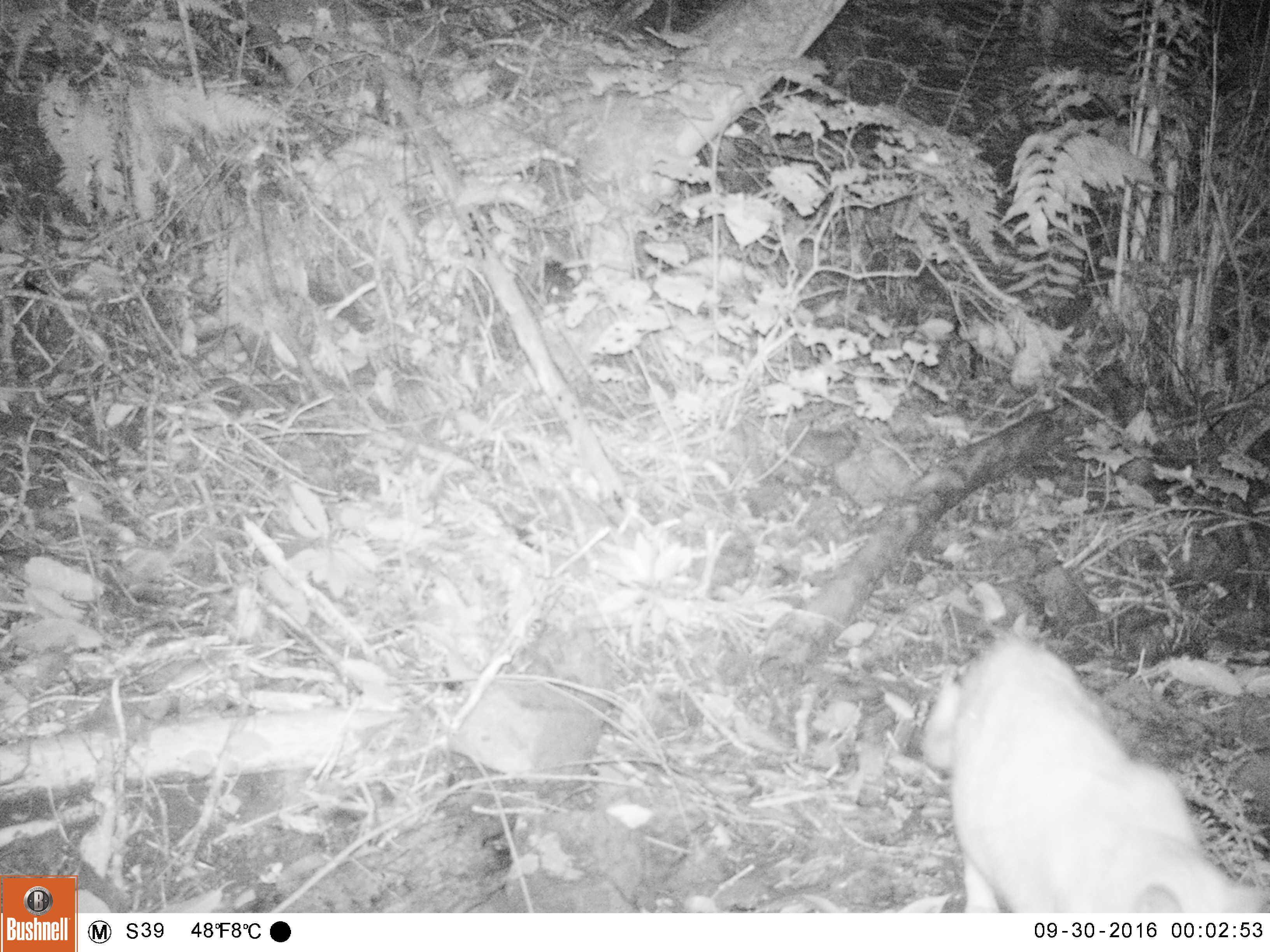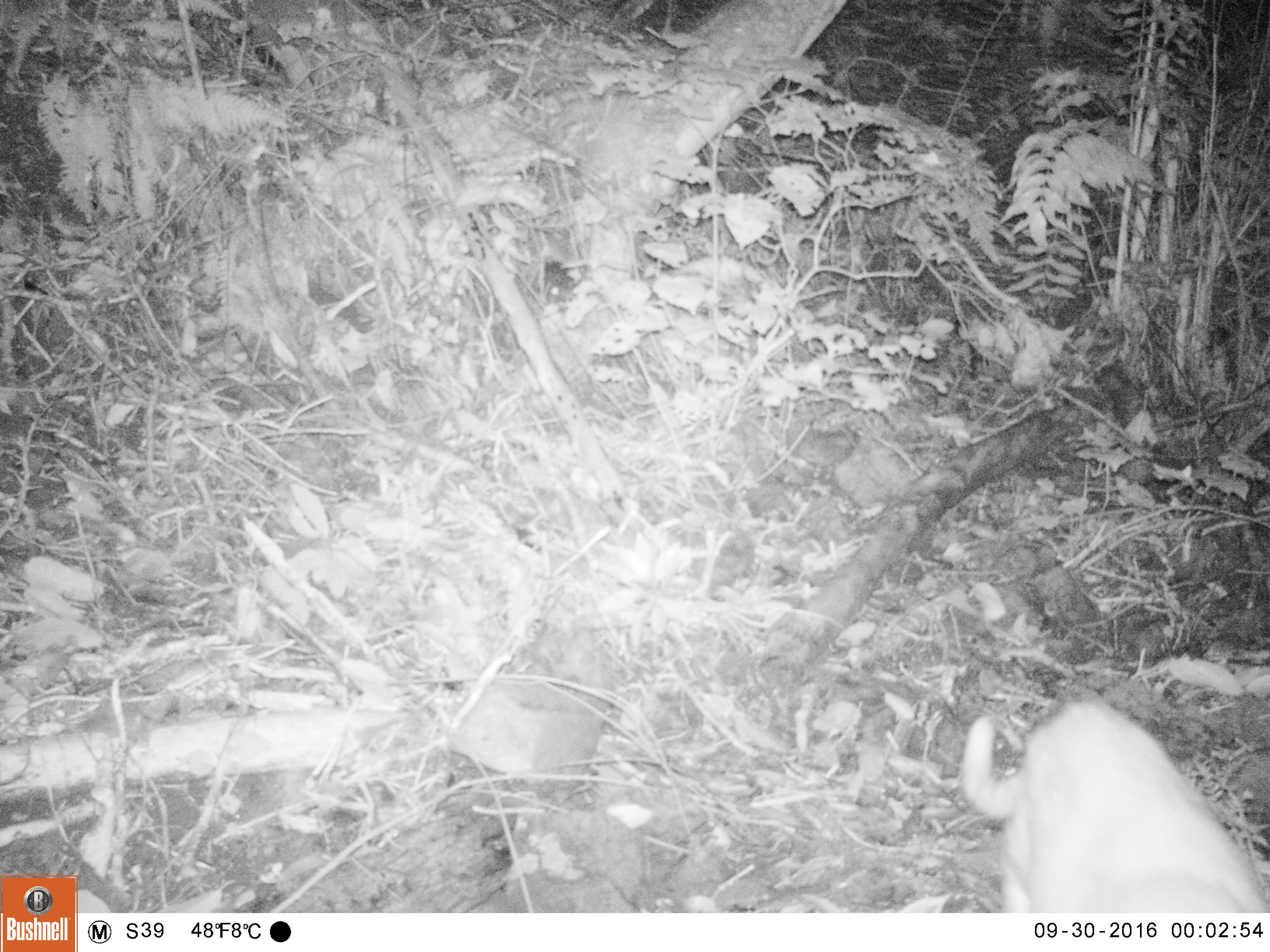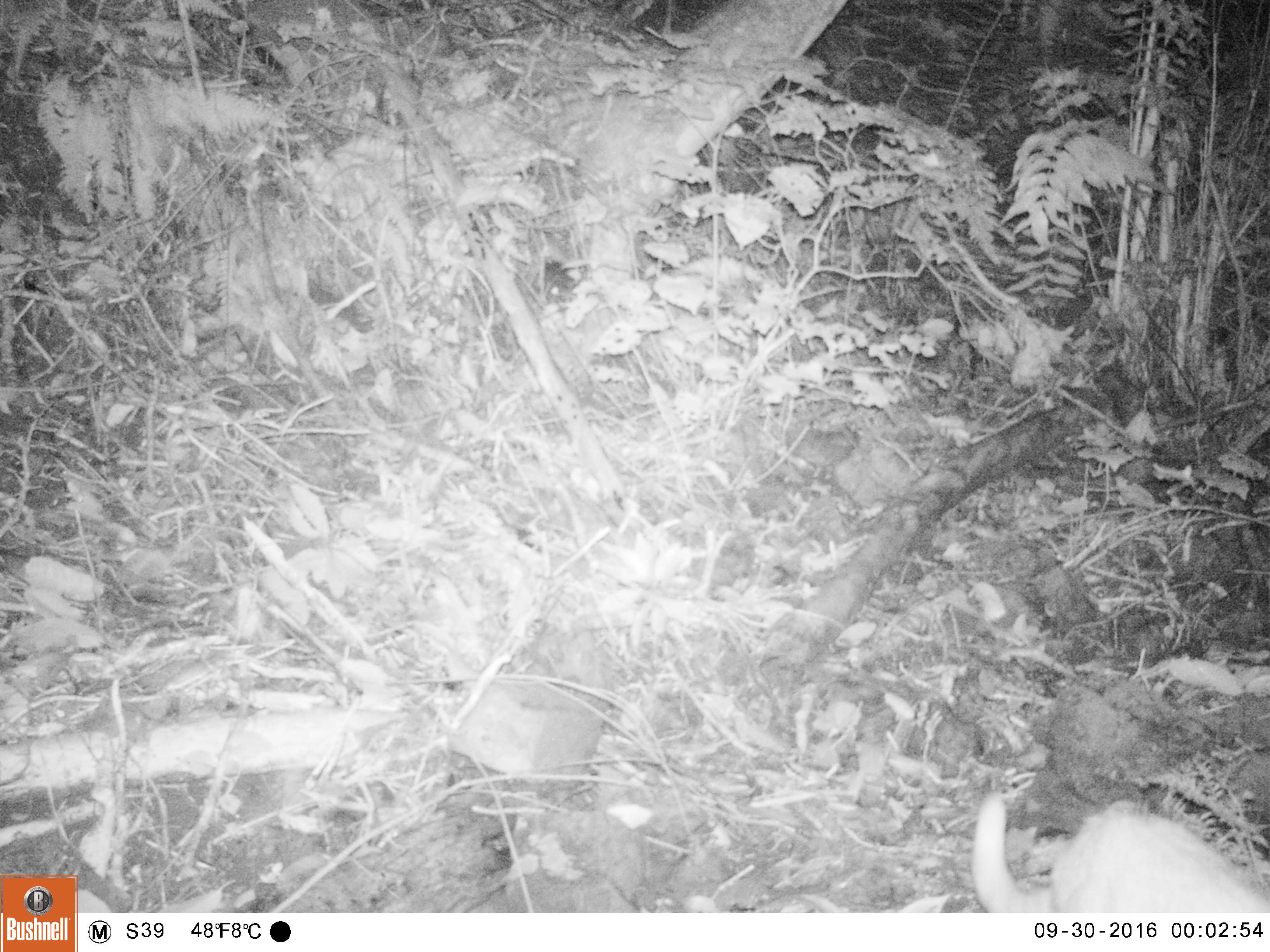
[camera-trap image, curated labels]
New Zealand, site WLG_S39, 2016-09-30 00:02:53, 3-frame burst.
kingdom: Animalia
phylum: Chordata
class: Mammalia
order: Carnivora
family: Felidae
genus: Felis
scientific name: Felis catus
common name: domestic cat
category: cat